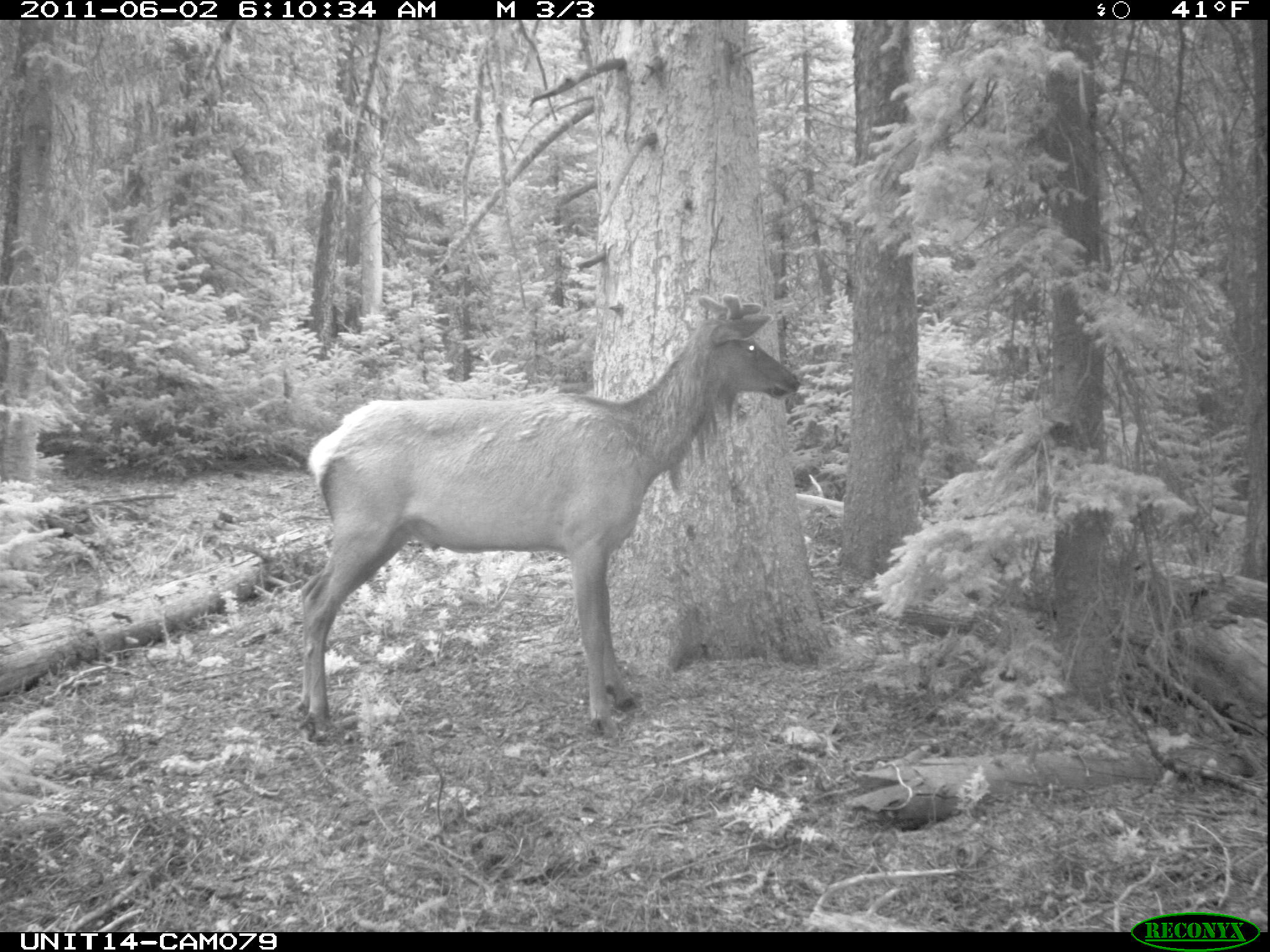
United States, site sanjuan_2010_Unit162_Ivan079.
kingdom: Animalia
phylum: Chordata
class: Mammalia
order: Artiodactyla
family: Cervidae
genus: Cervus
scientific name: Cervus elaphus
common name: red deer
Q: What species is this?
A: Cervus elaphus (red deer).